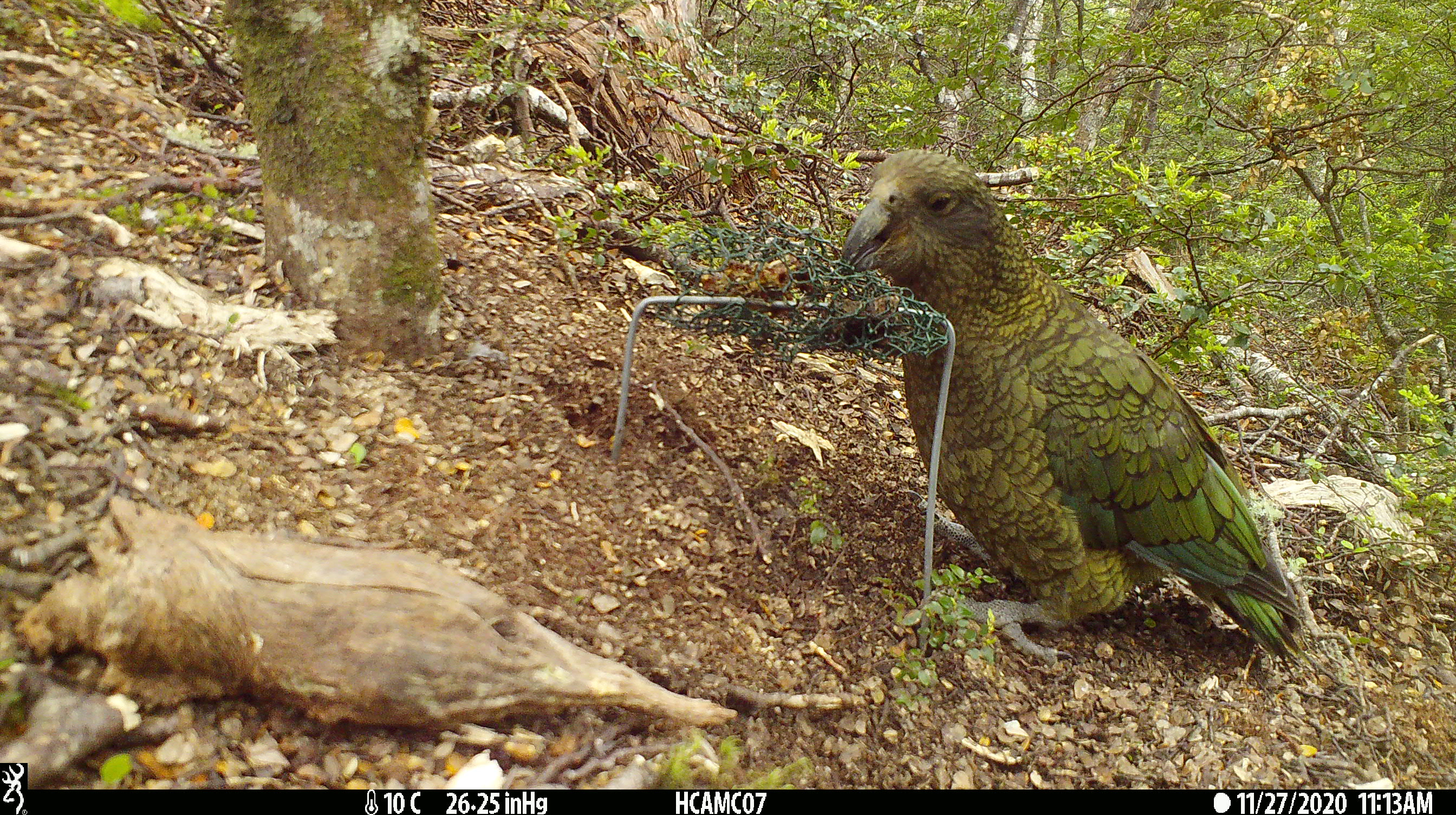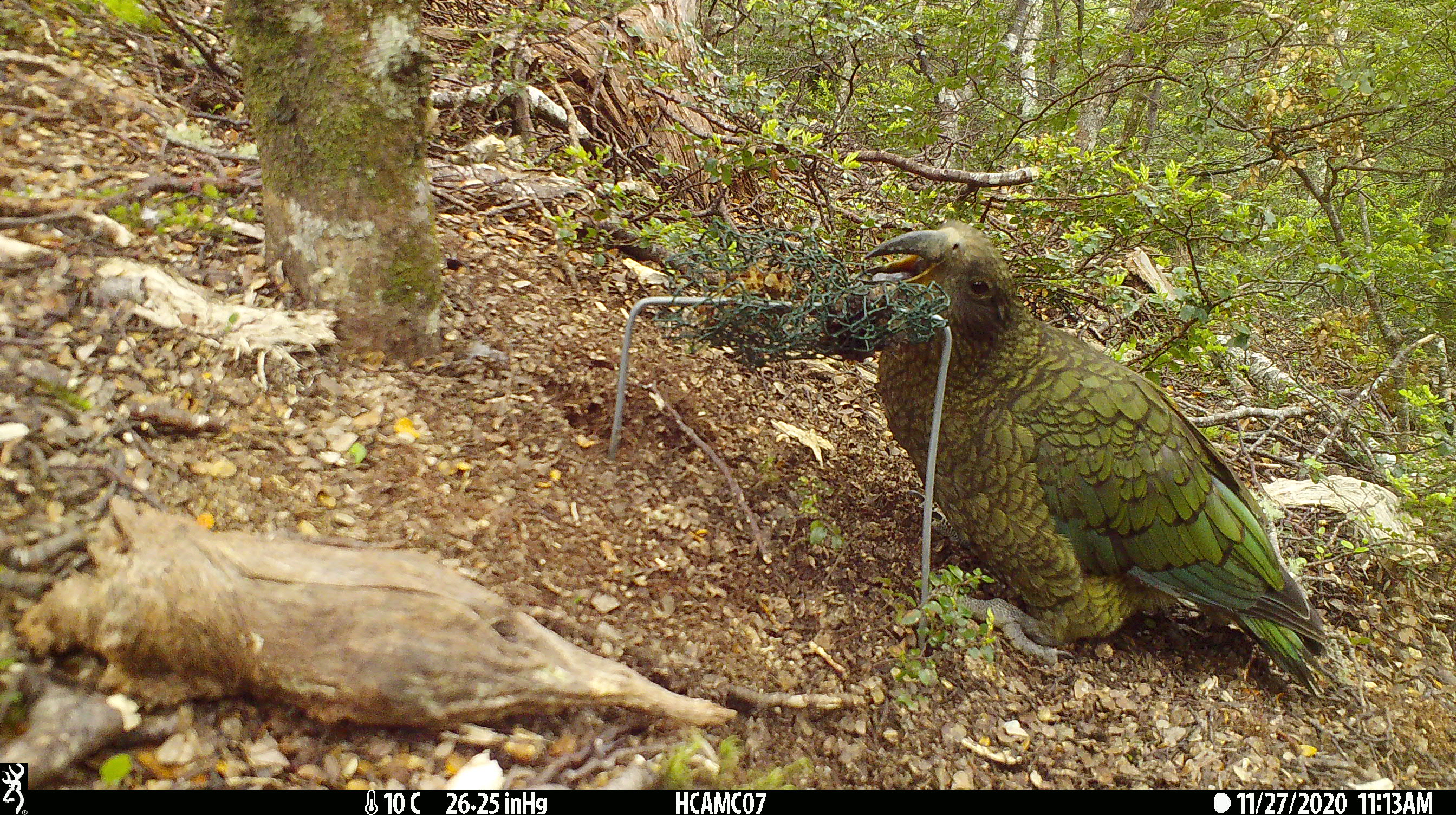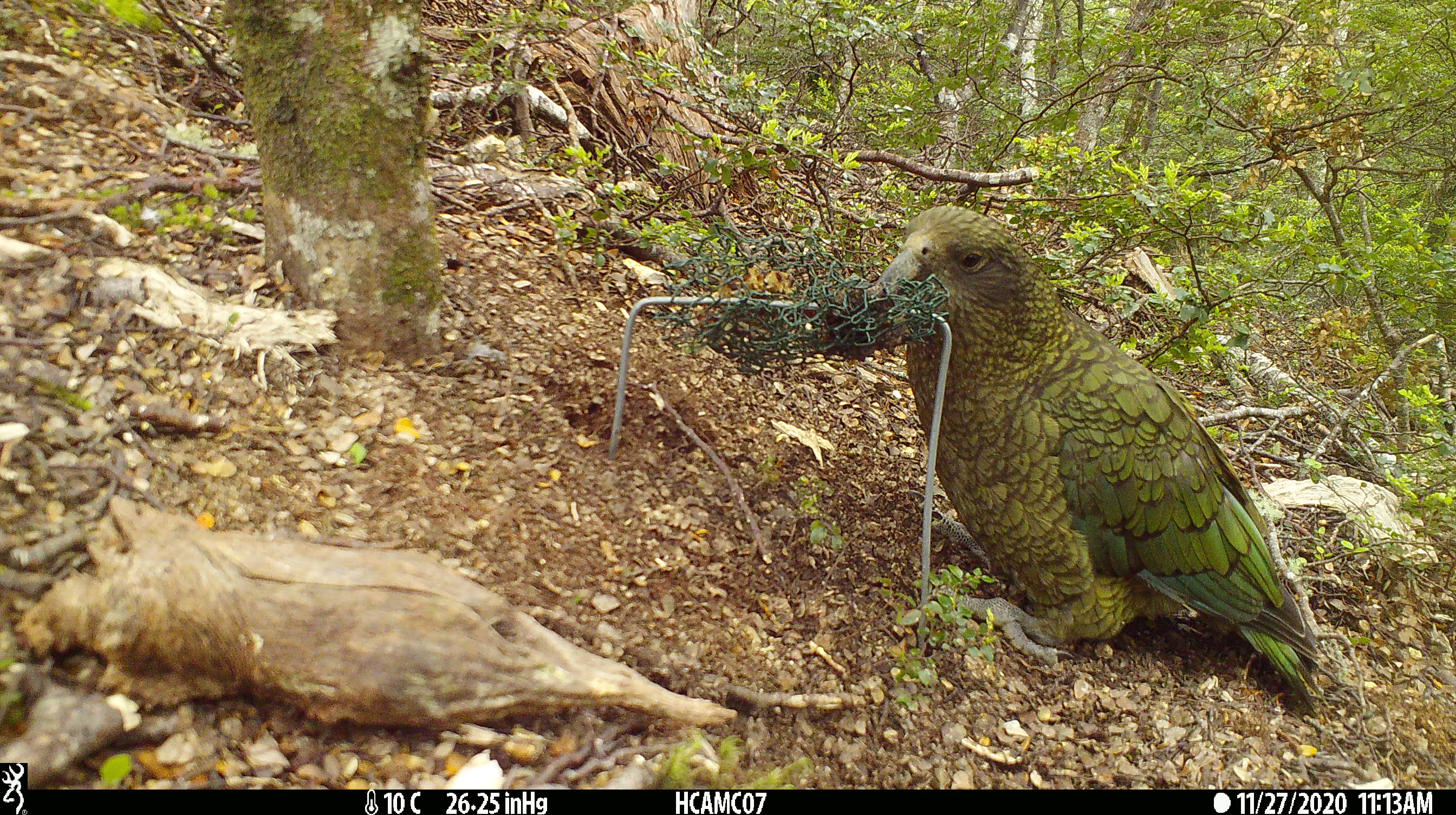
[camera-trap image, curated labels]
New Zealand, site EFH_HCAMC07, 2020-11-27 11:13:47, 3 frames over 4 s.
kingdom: Animalia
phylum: Chordata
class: Aves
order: Psittaciformes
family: Strigopidae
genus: Nestor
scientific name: Nestor notabilis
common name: kea